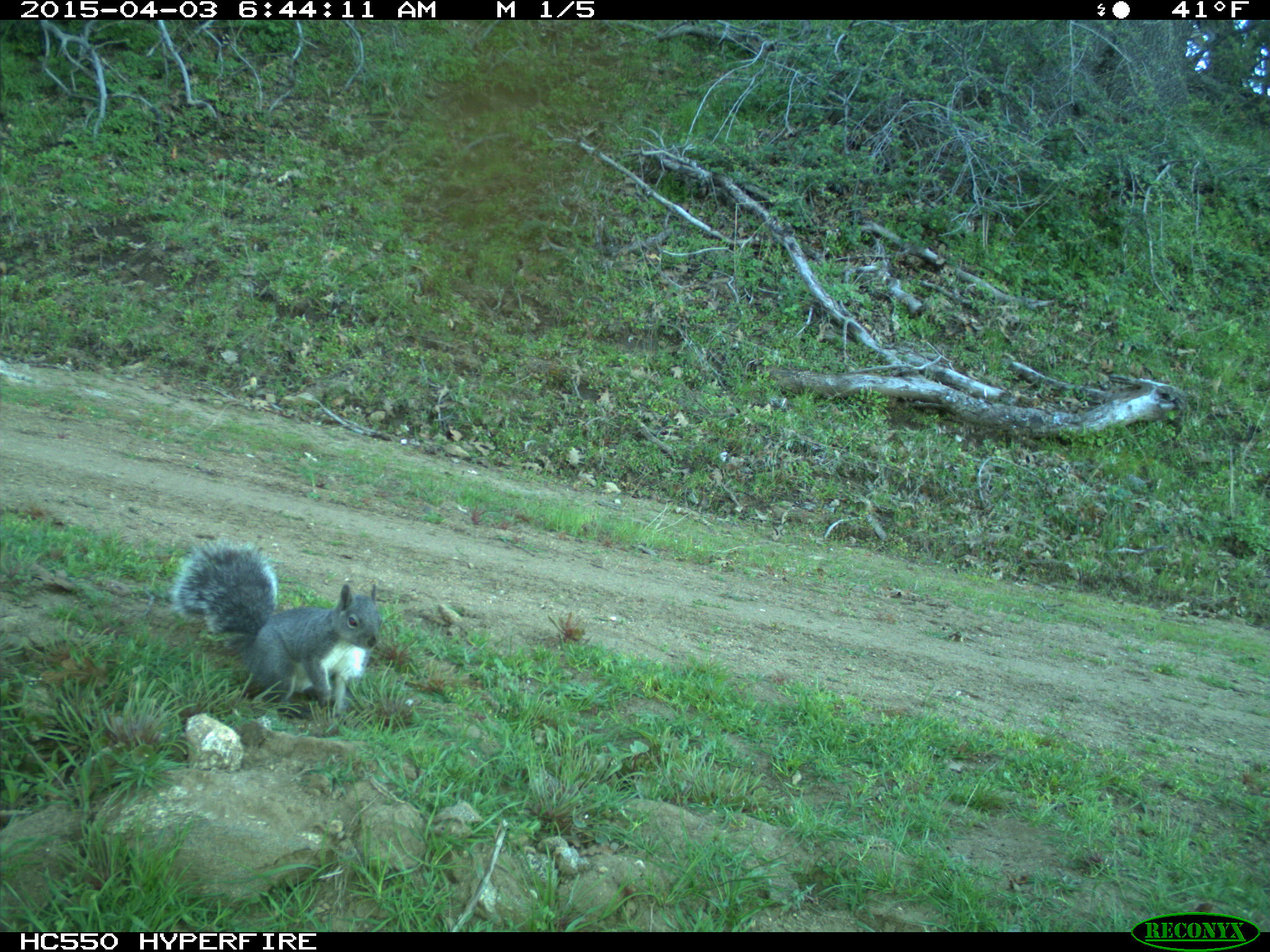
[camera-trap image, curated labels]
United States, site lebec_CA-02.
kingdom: Animalia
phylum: Chordata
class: Mammalia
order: Rodentia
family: Sciuridae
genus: Sciurus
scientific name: Sciurus carolinensis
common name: eastern gray squirrel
Sciurus carolinensis (eastern gray squirrel).